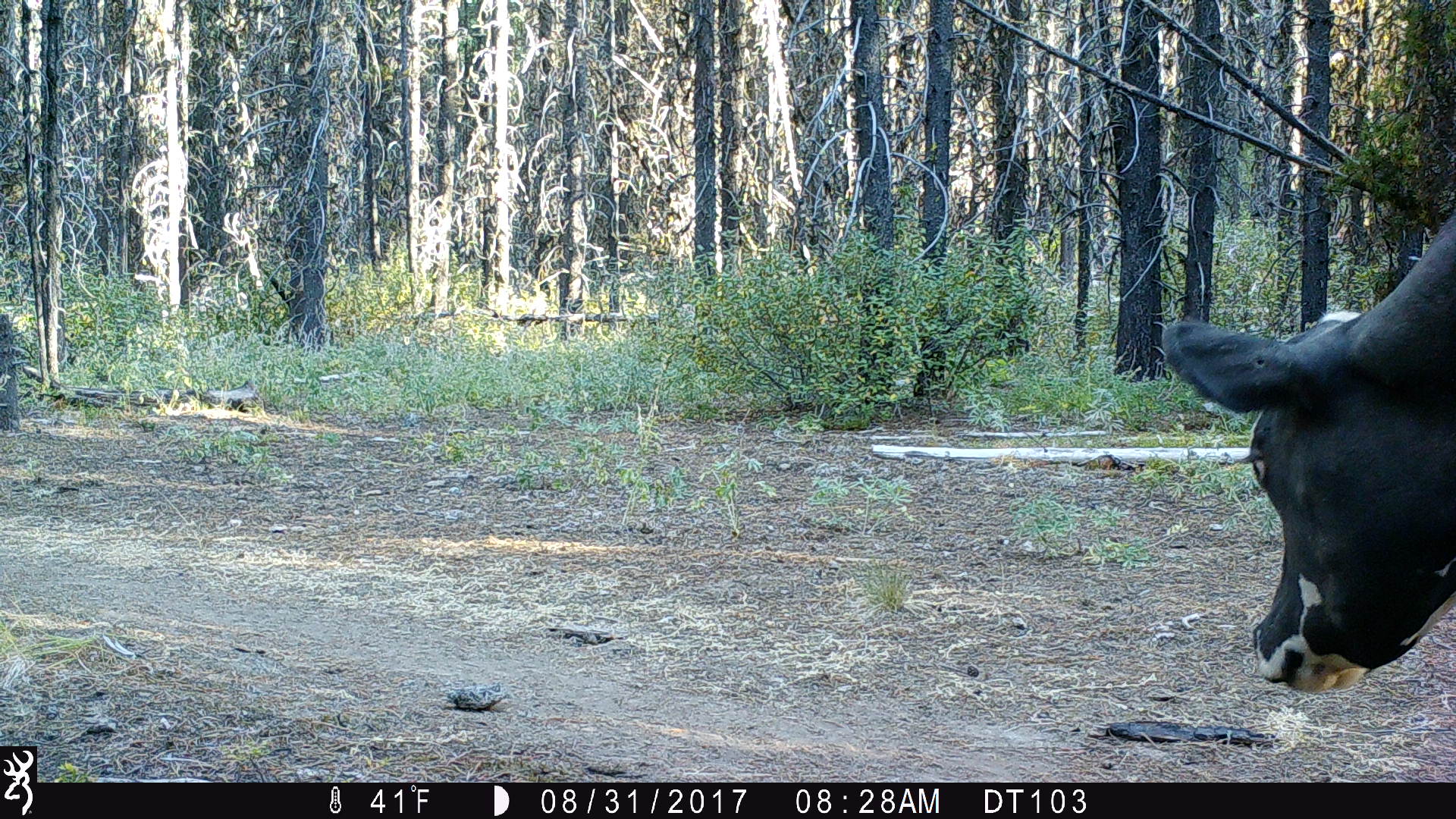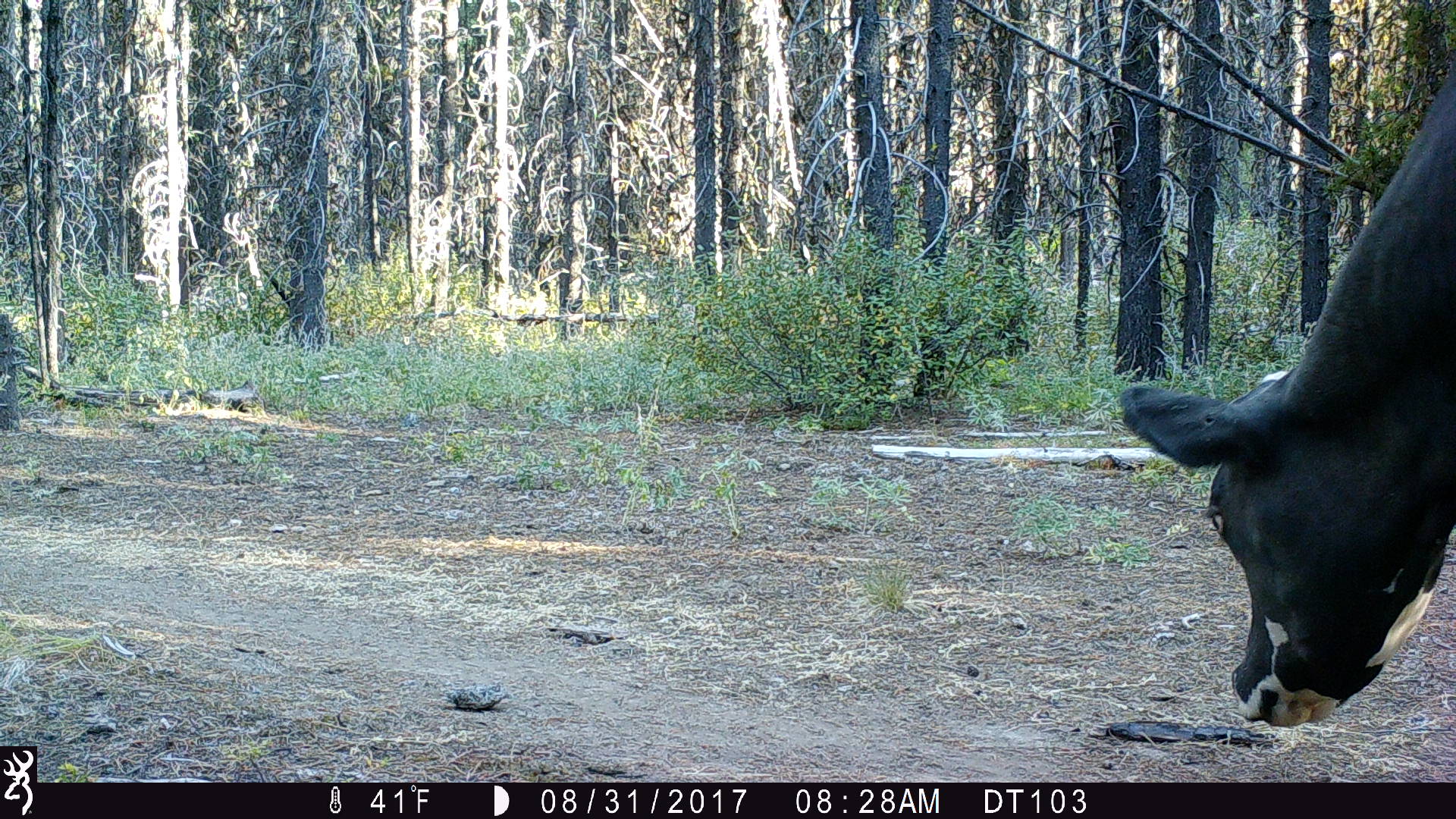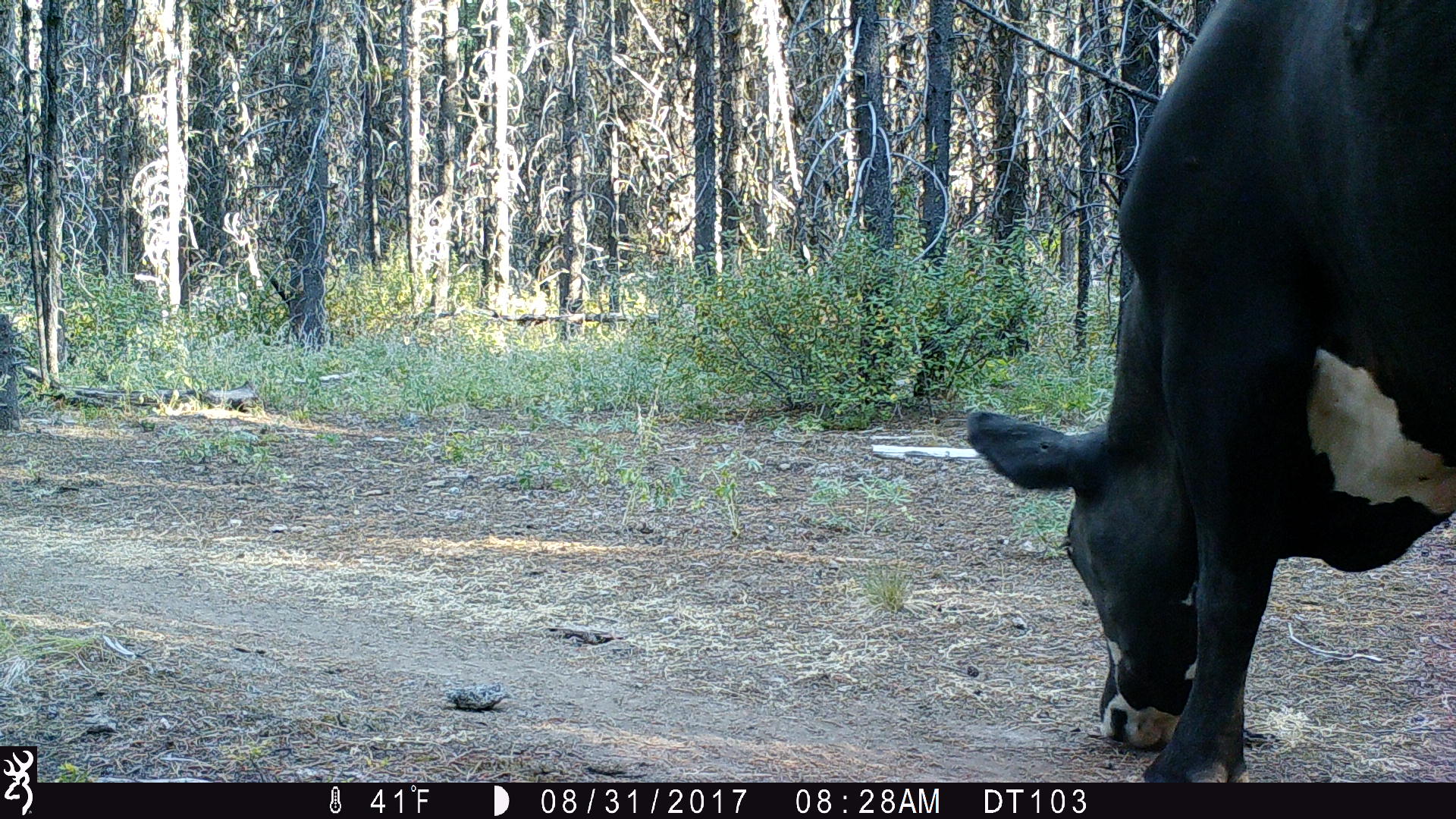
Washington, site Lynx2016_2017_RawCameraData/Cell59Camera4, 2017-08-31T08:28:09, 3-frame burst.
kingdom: Animalia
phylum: Chordata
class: Mammalia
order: Artiodactyla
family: Bovidae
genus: Bos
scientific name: Bos taurus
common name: domestic cattle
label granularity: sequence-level